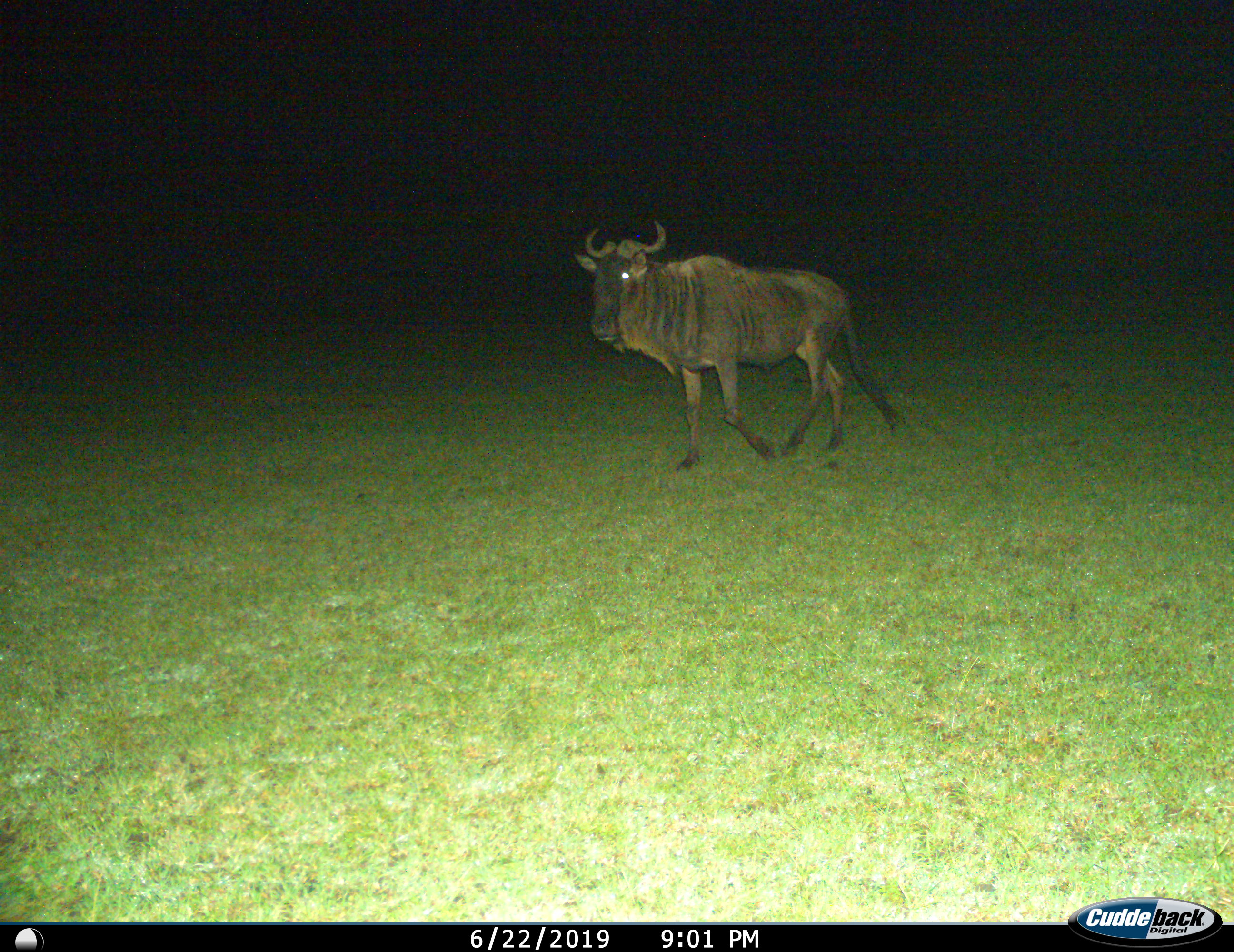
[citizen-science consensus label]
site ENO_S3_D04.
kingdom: Animalia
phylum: Chordata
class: Mammalia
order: Artiodactyla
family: Bovidae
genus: Connochaetes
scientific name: Connochaetes taurinus taurinus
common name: blue wildebeest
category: wildebeestblue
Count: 1.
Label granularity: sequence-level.